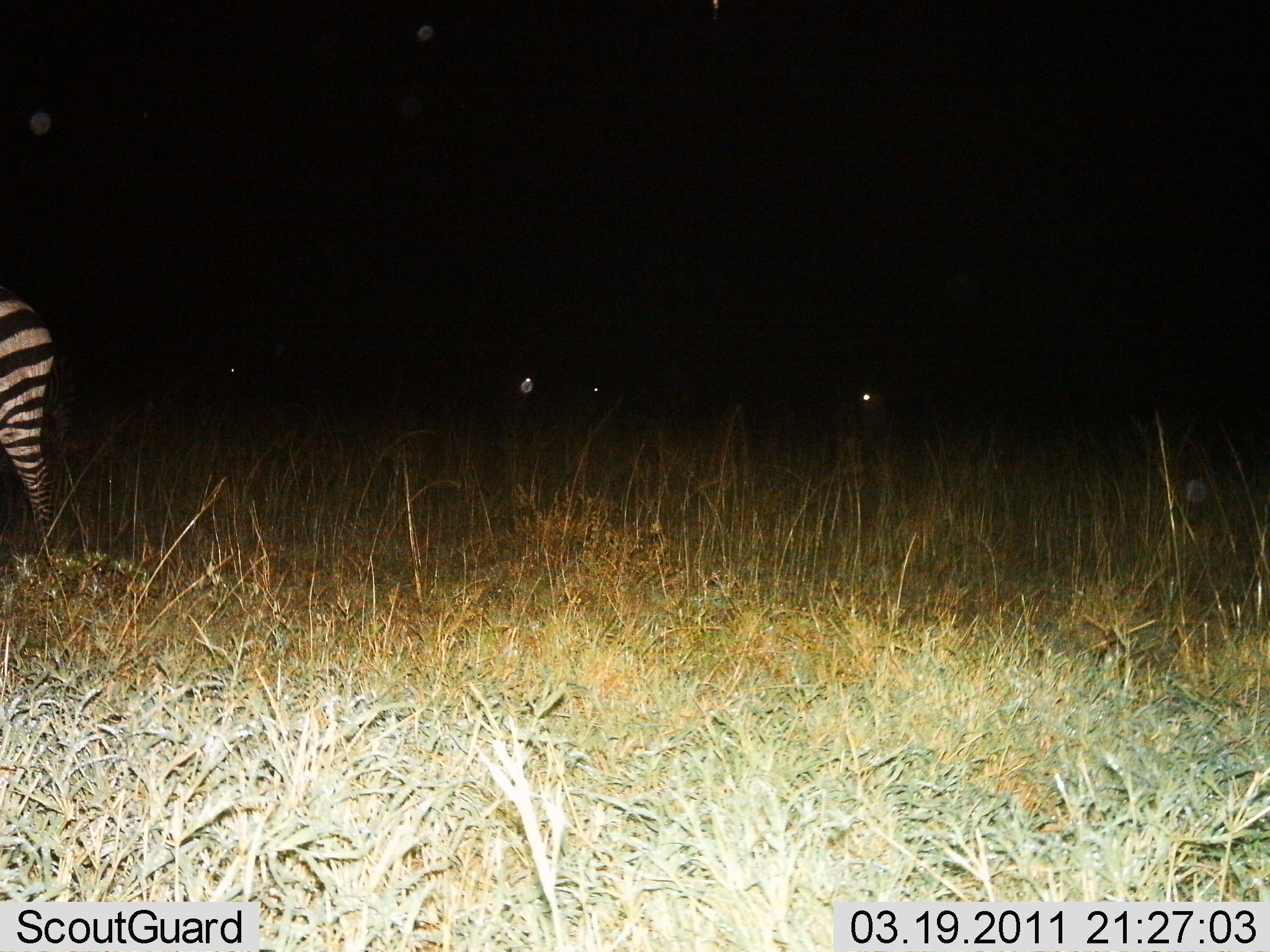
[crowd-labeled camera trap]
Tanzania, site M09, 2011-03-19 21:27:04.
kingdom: Animalia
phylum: Chordata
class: Mammalia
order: Perissodactyla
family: Equidae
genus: Equus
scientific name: Equus quagga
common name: plains zebra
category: zebra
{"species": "zebra (plains zebra) (Equus quagga)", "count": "1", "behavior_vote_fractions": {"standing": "77%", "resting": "0%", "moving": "23%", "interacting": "0%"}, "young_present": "0%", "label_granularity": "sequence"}